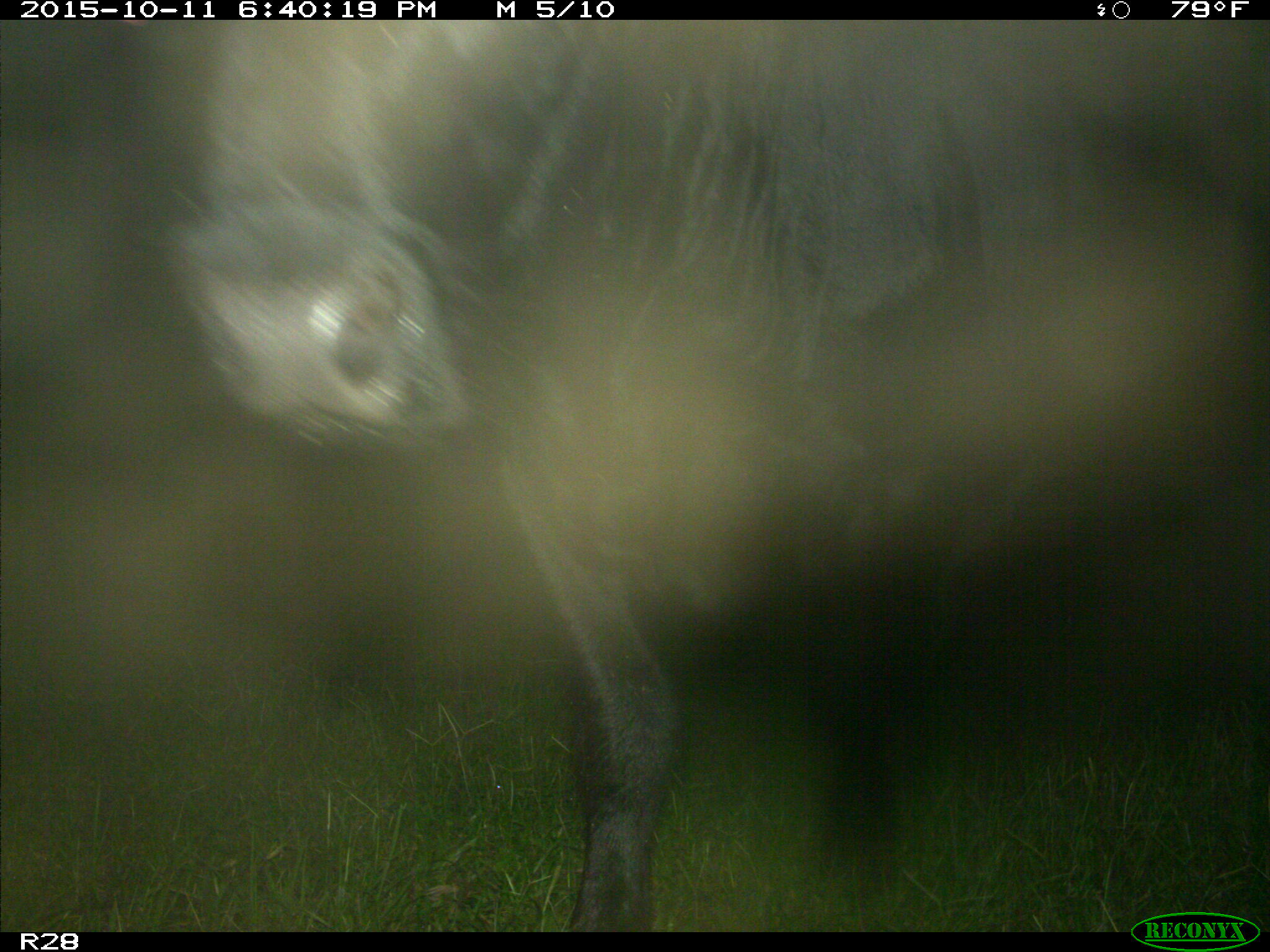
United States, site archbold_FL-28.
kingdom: Animalia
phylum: Chordata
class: Mammalia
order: Artiodactyla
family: Bovidae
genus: Bos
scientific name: Bos taurus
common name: domestic cow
Bos taurus (domestic cow).